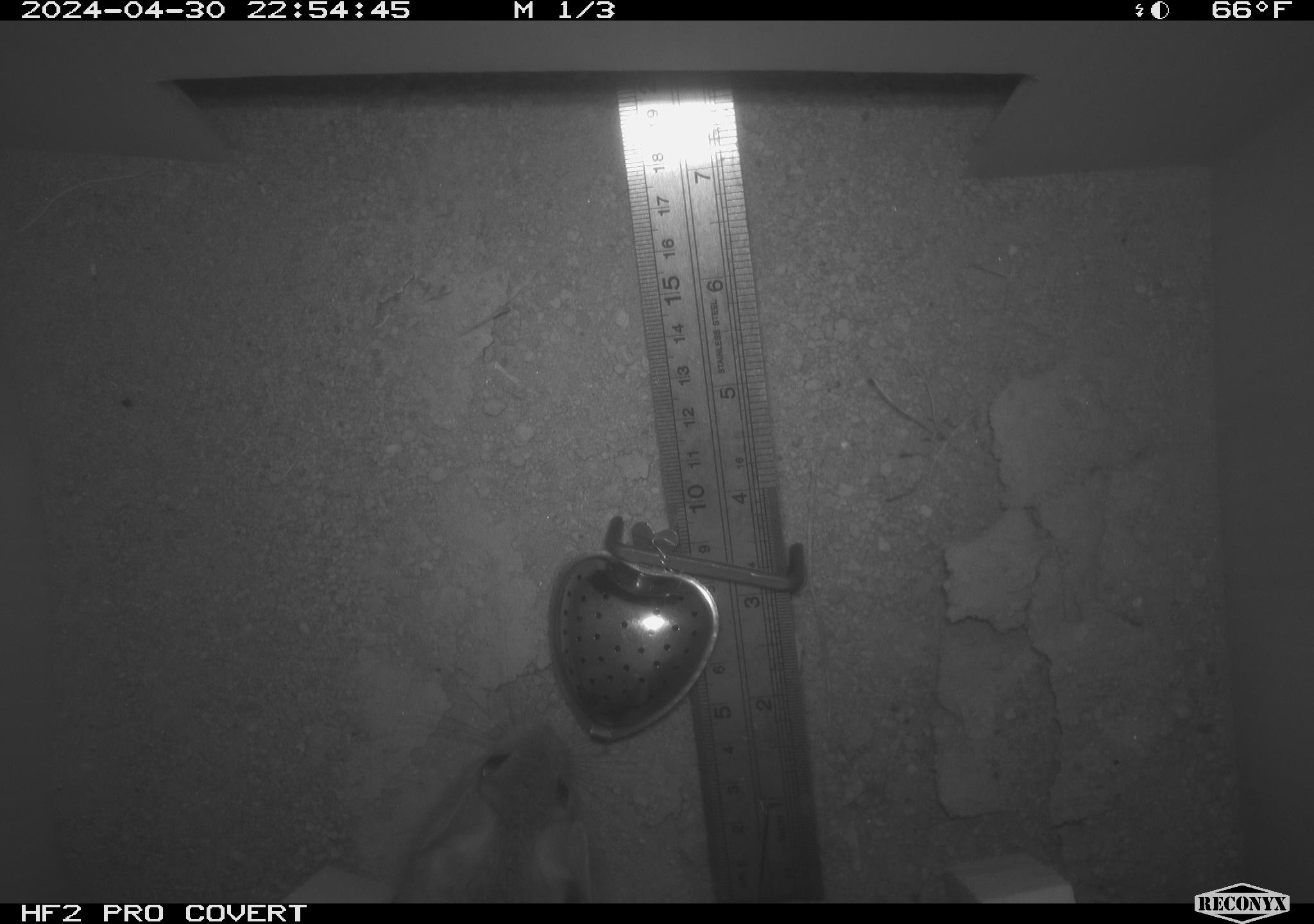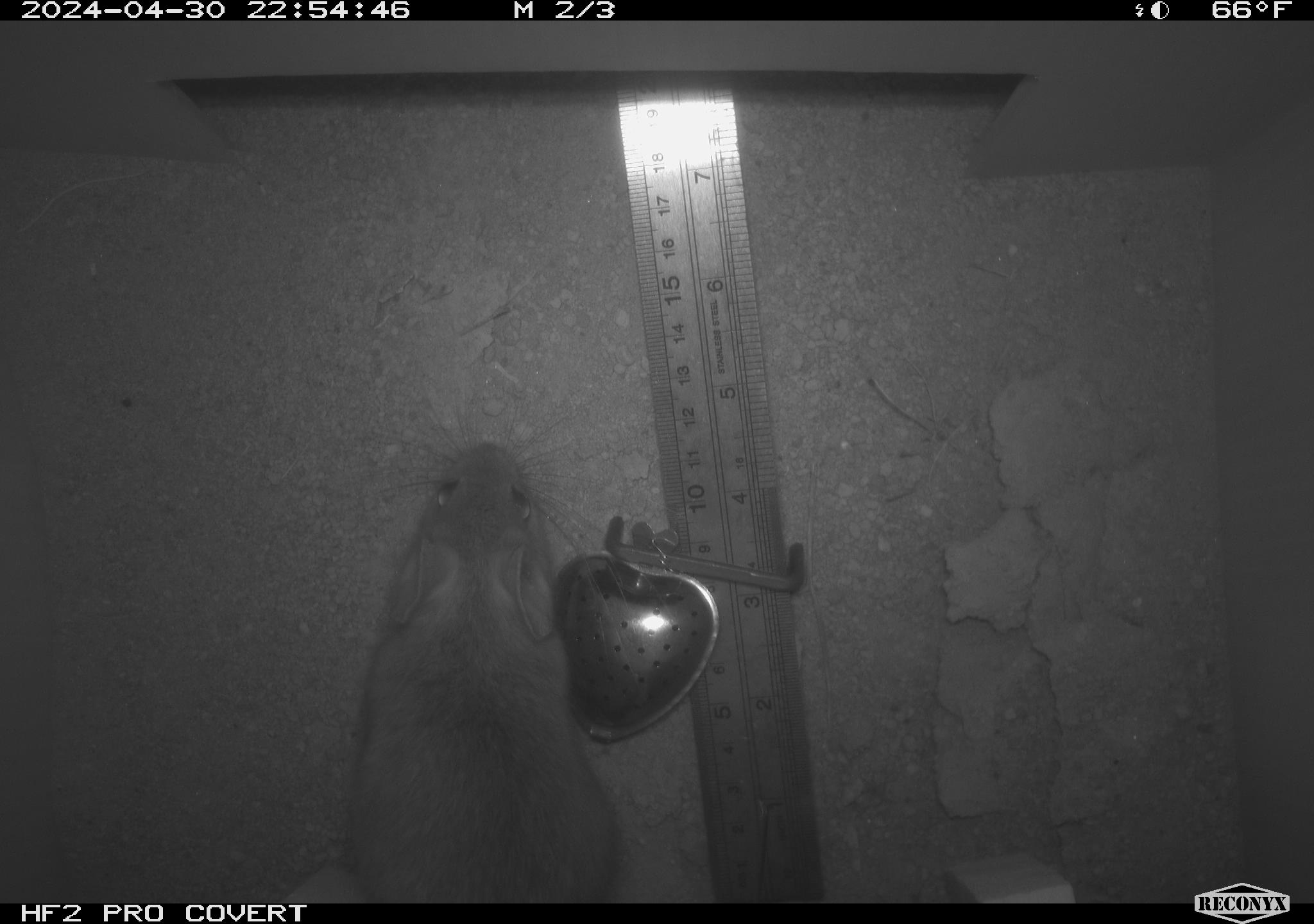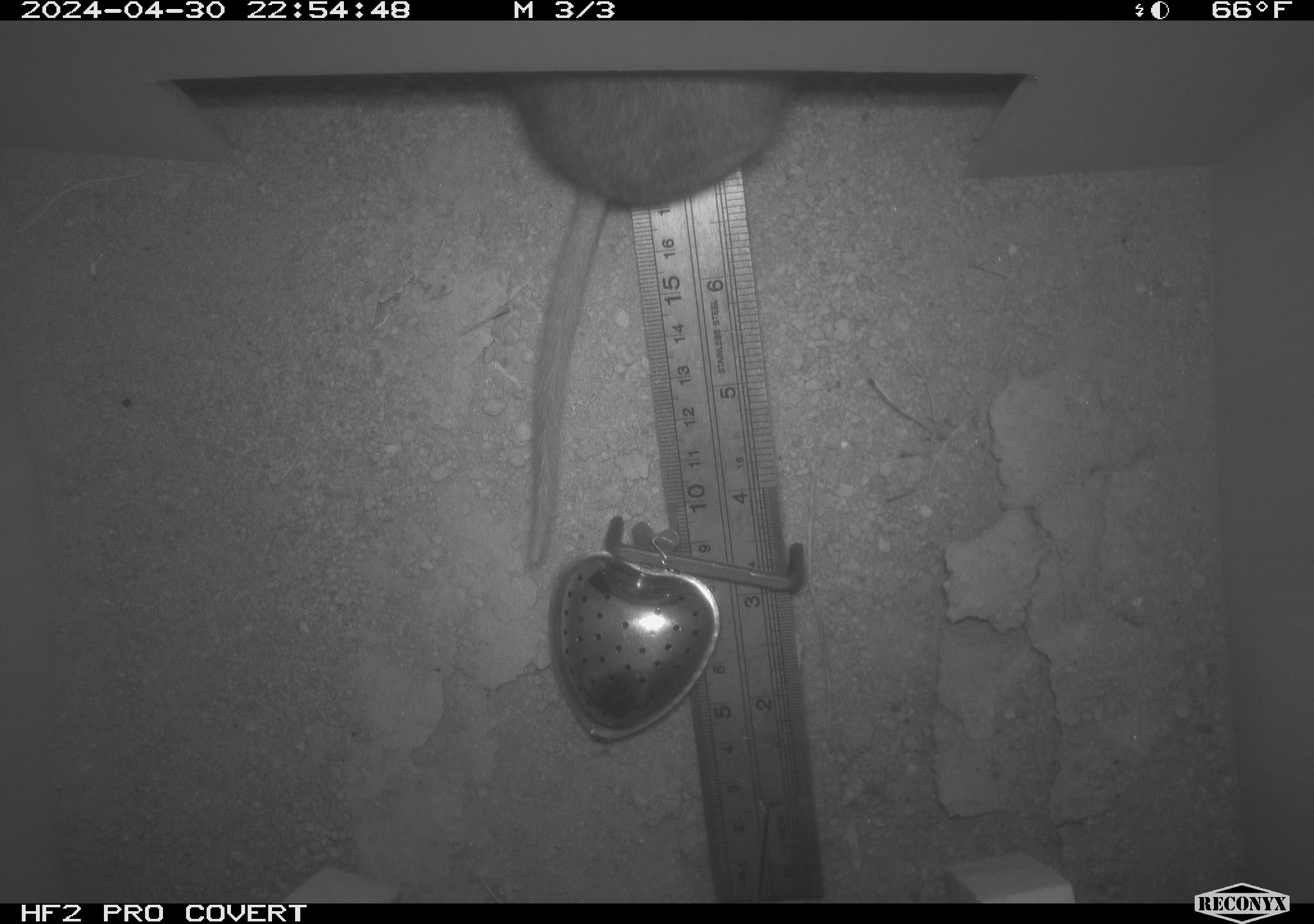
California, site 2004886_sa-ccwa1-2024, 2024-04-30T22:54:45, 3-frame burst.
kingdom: Animalia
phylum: Chordata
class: Mammalia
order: Rodentia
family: Cricetidae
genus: Neotoma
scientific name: Neotoma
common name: pack rat or woodrat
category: neotoma species